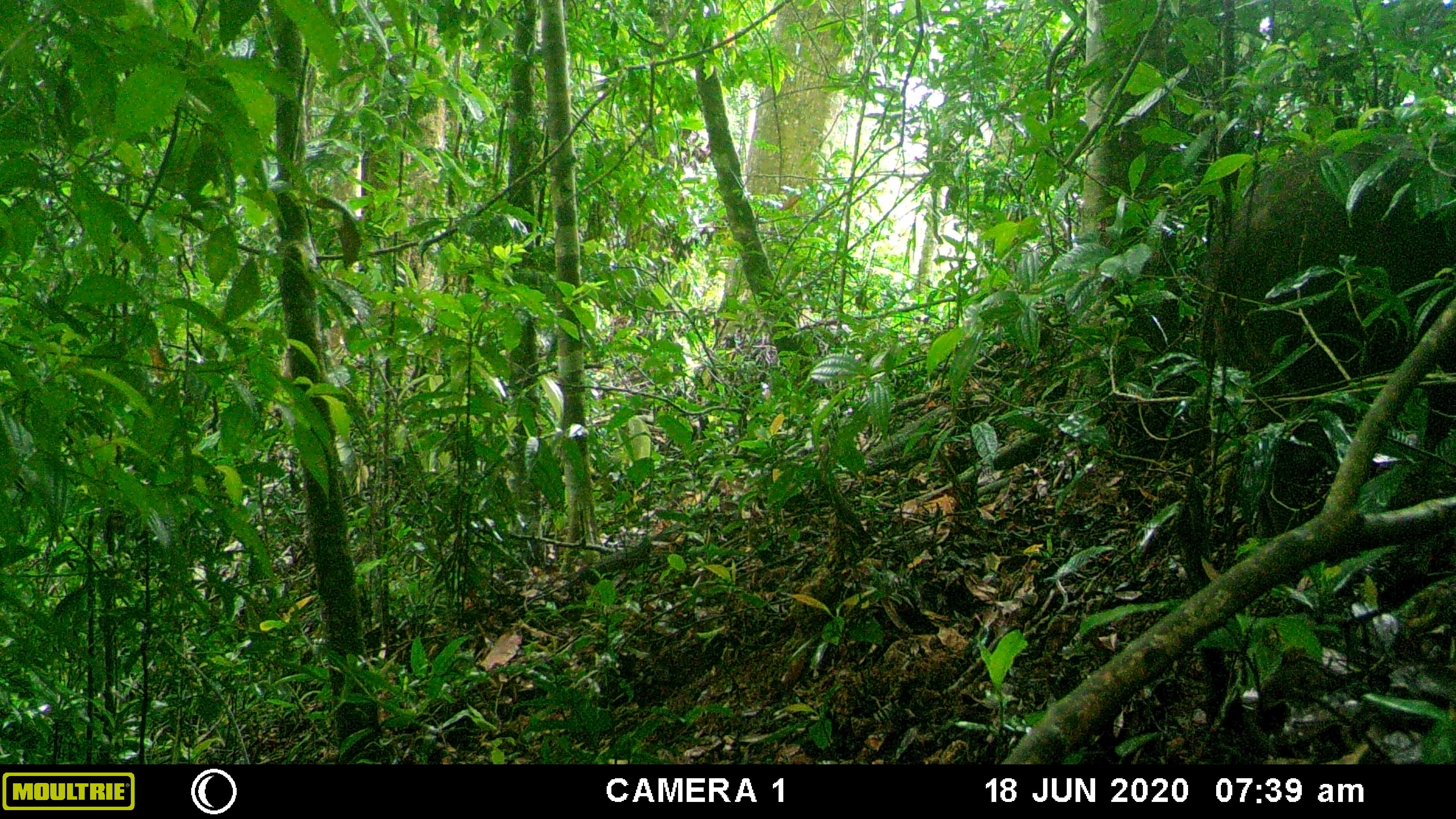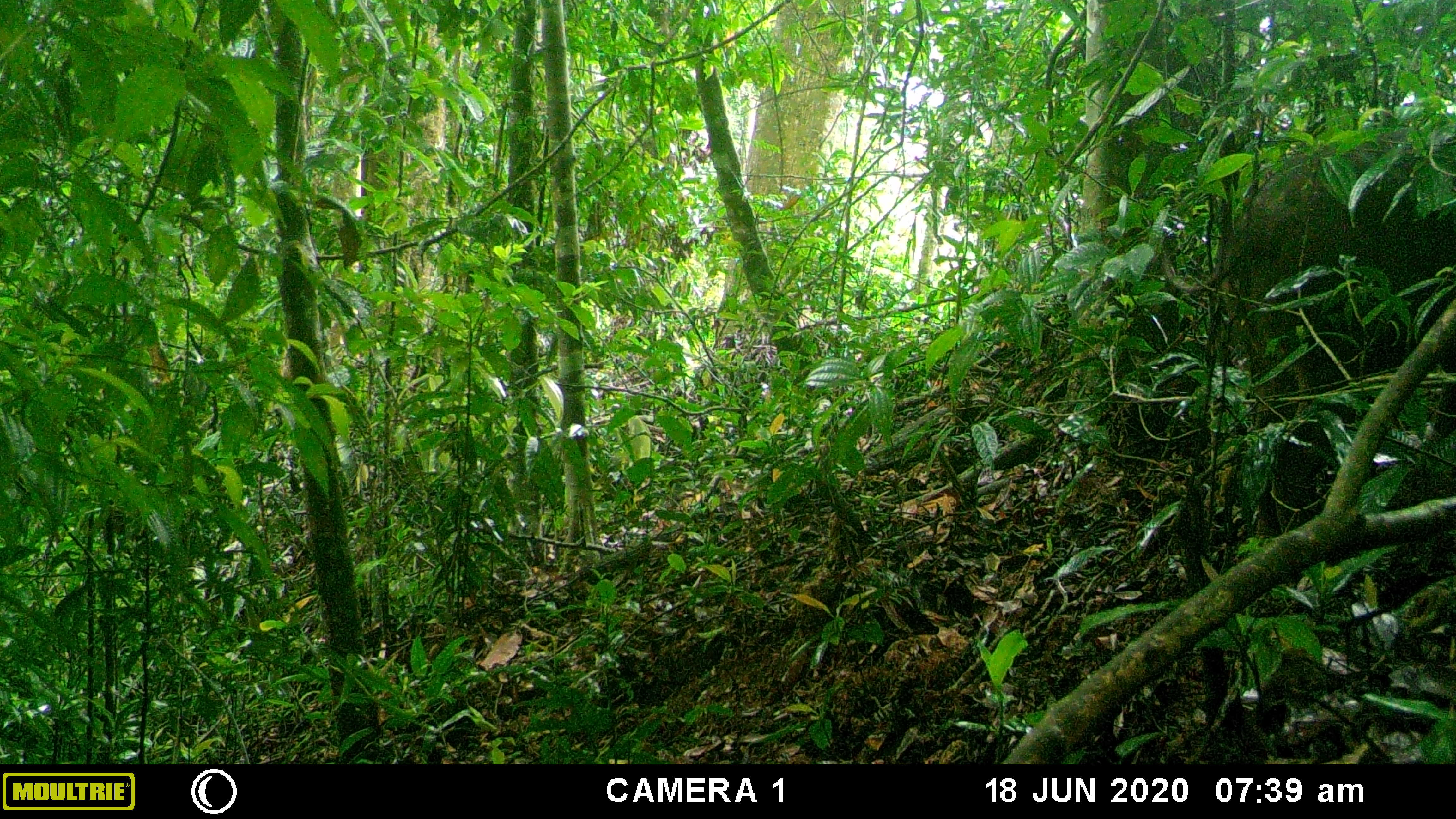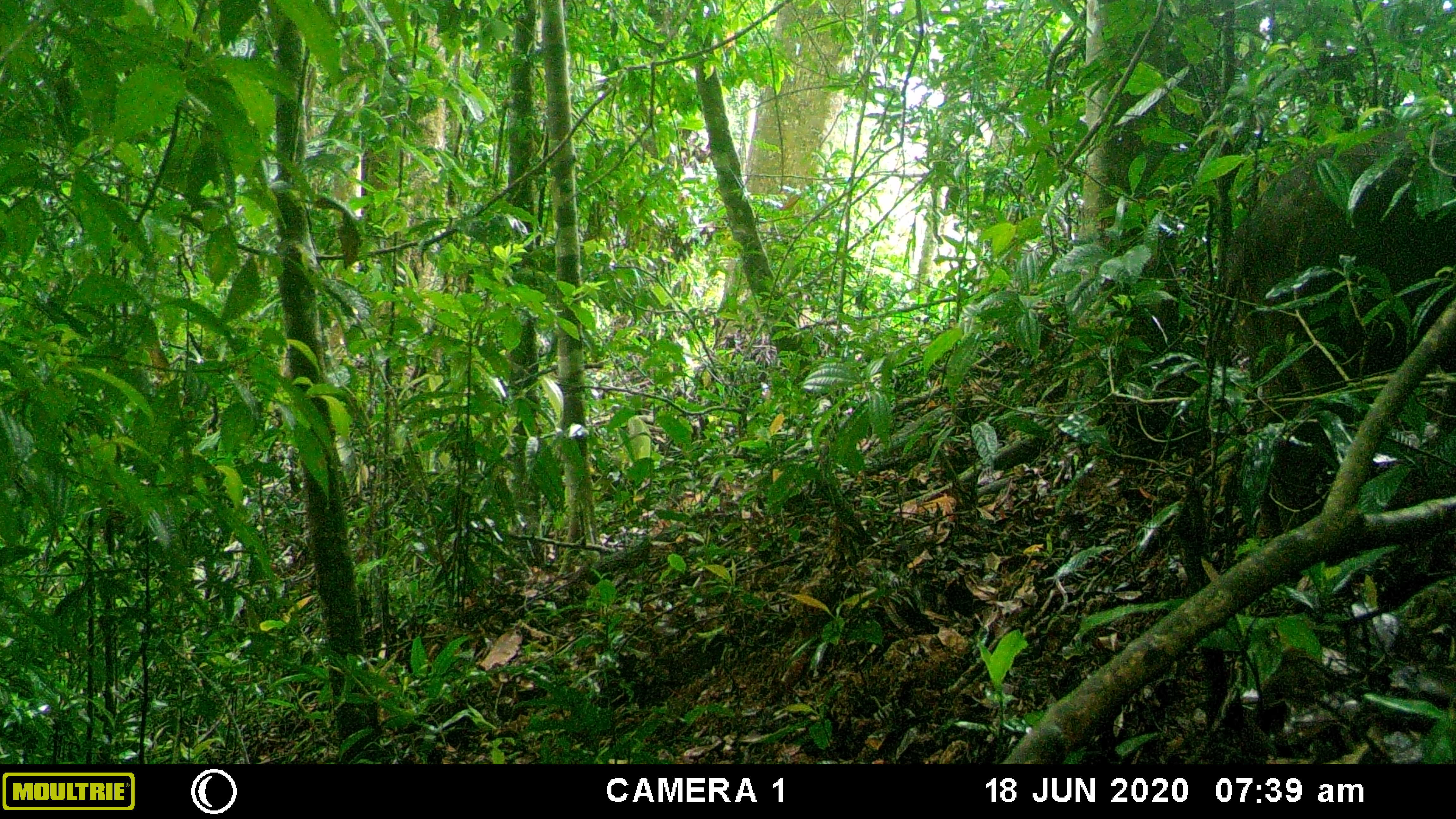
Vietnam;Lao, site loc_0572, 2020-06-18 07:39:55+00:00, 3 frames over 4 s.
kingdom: Animalia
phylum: Chordata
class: Mammalia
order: Artiodactyla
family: Suidae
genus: Sus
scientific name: Sus scrofa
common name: eurasian wild pig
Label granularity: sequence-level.